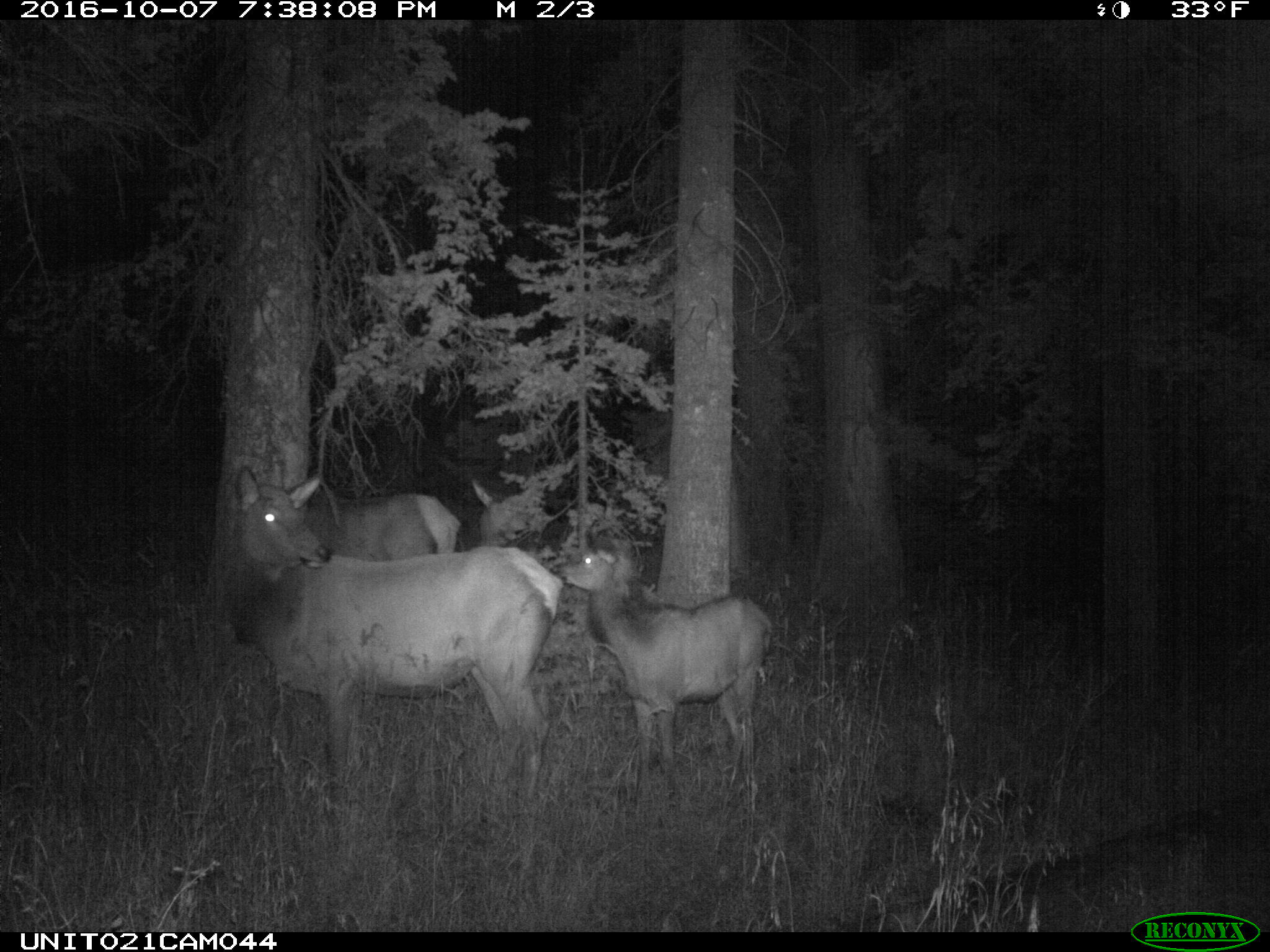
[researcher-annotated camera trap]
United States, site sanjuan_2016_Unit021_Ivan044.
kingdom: Animalia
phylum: Chordata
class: Mammalia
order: Artiodactyla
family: Cervidae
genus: Cervus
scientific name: Cervus elaphus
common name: red deer